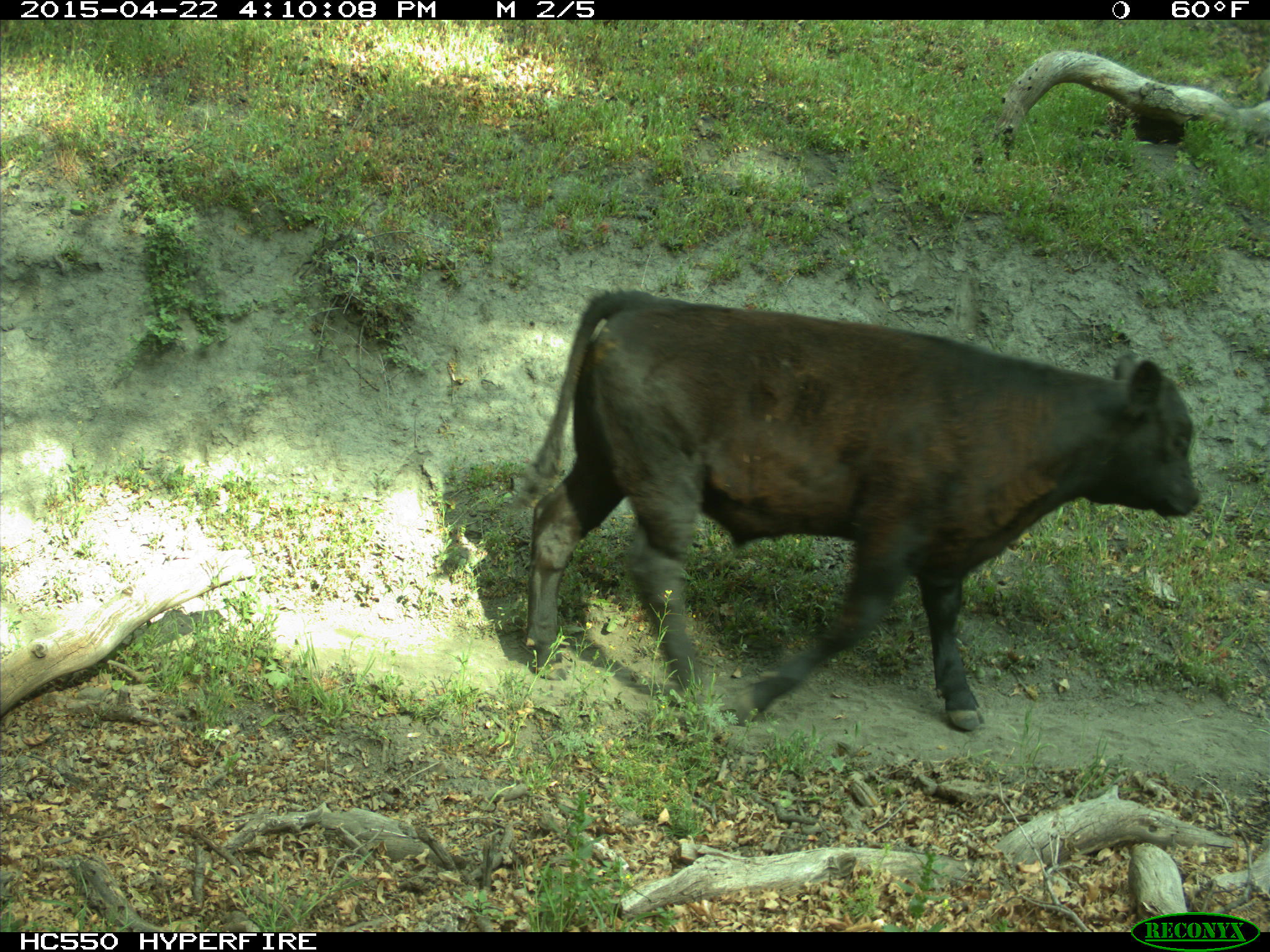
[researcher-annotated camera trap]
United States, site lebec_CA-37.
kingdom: Animalia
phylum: Chordata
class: Mammalia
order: Artiodactyla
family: Bovidae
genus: Bos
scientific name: Bos taurus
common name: domestic cow